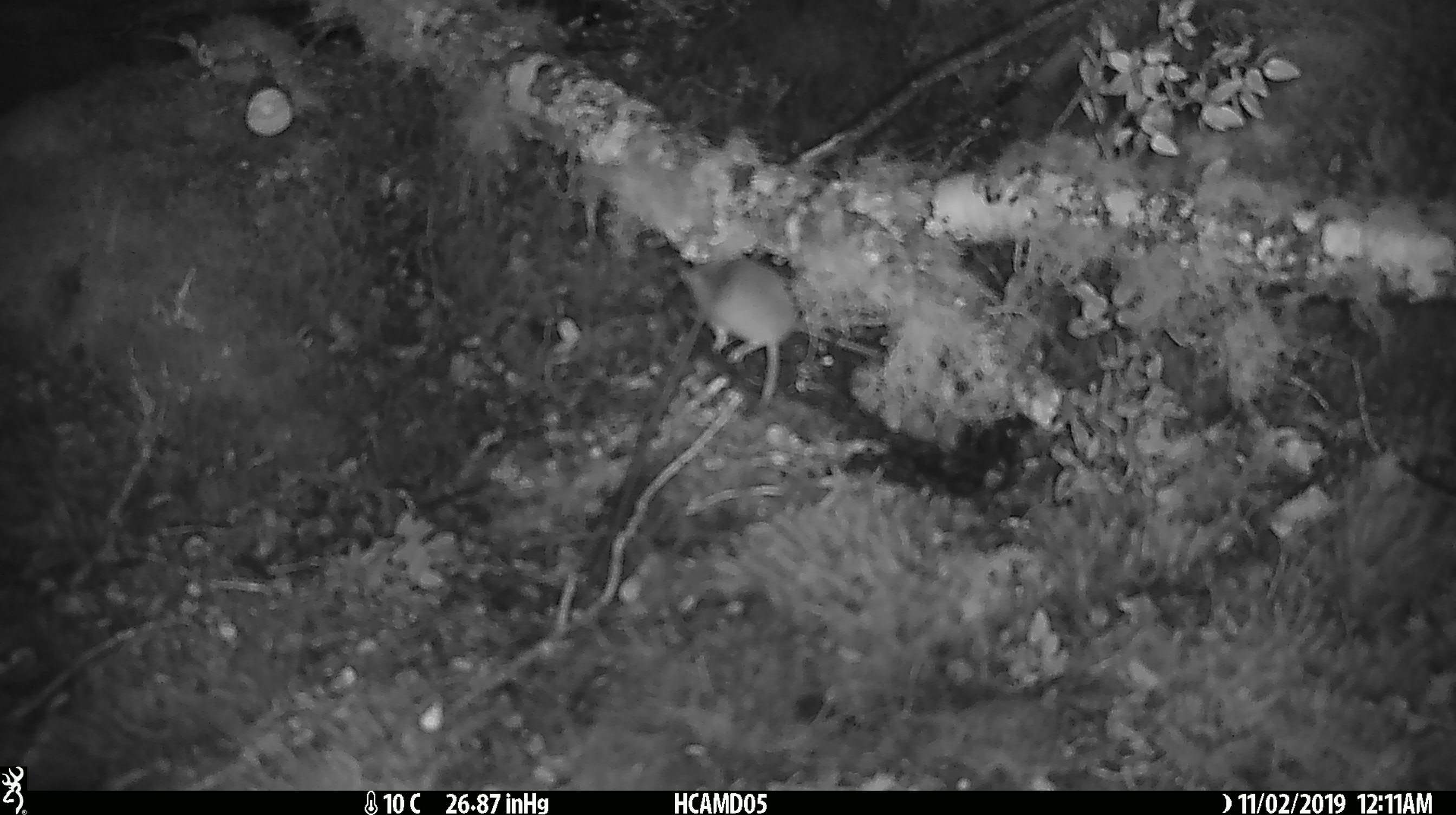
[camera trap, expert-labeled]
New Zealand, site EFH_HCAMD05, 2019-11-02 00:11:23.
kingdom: Animalia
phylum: Chordata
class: Mammalia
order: Rodentia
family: Muridae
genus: Mus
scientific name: Mus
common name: mouse